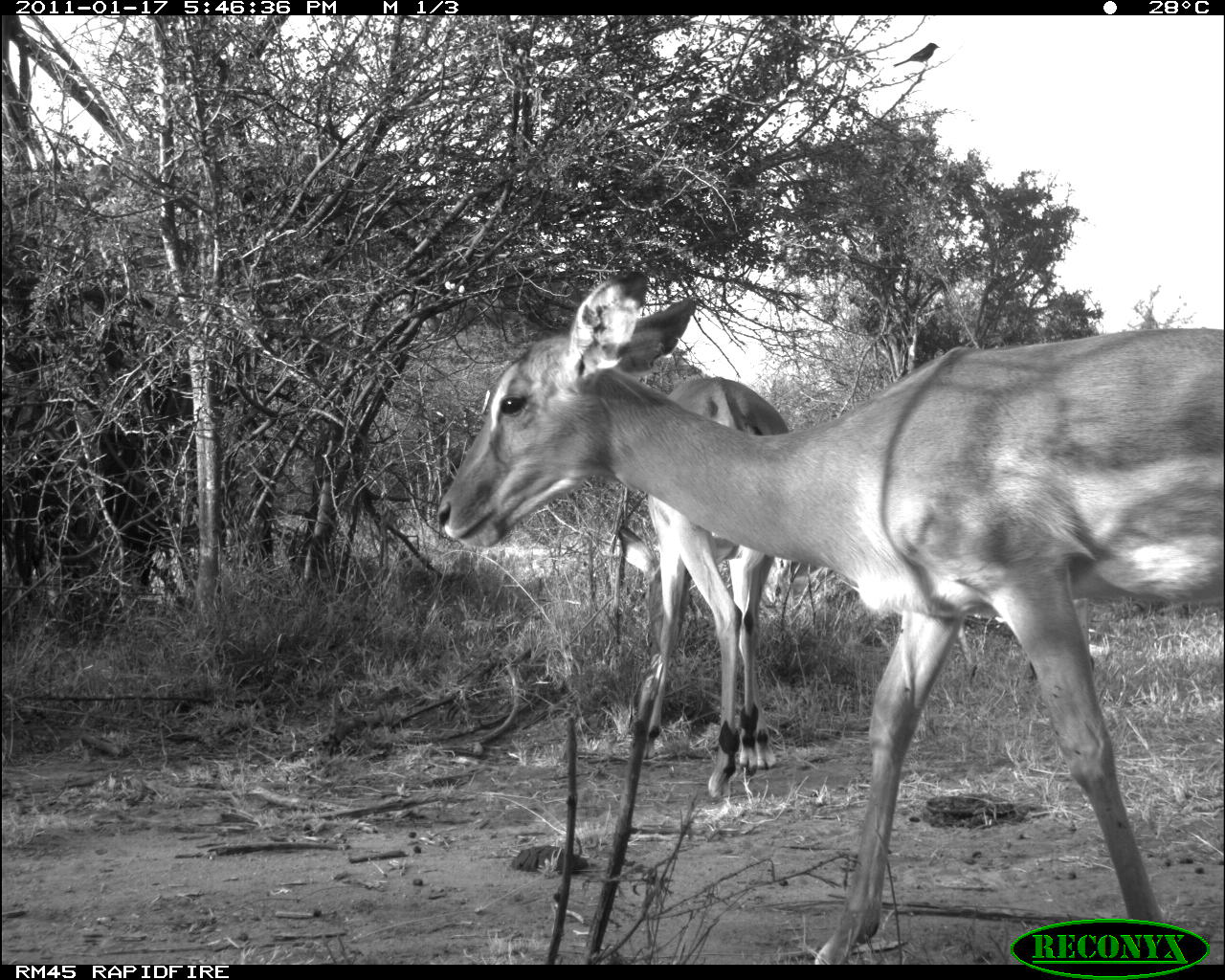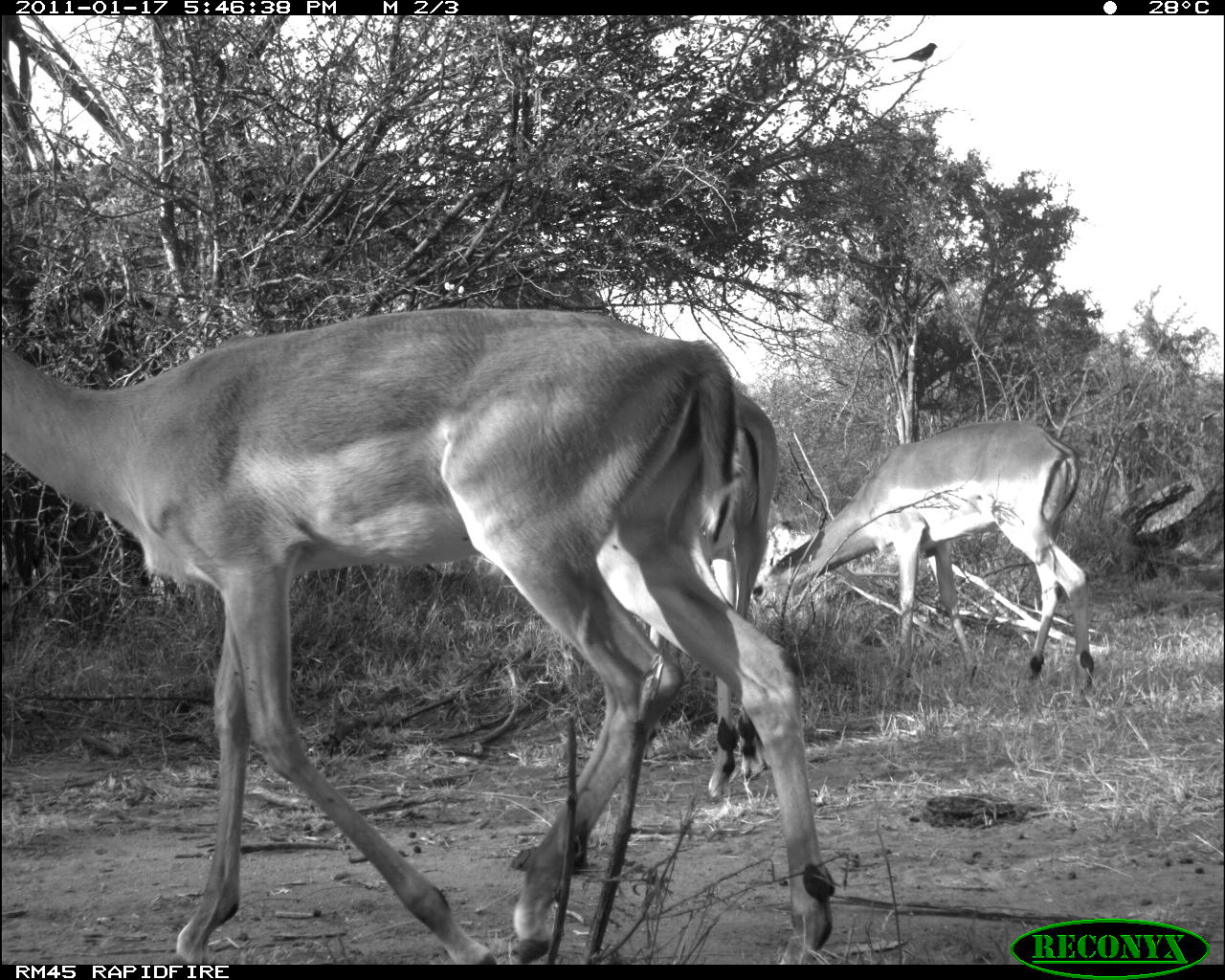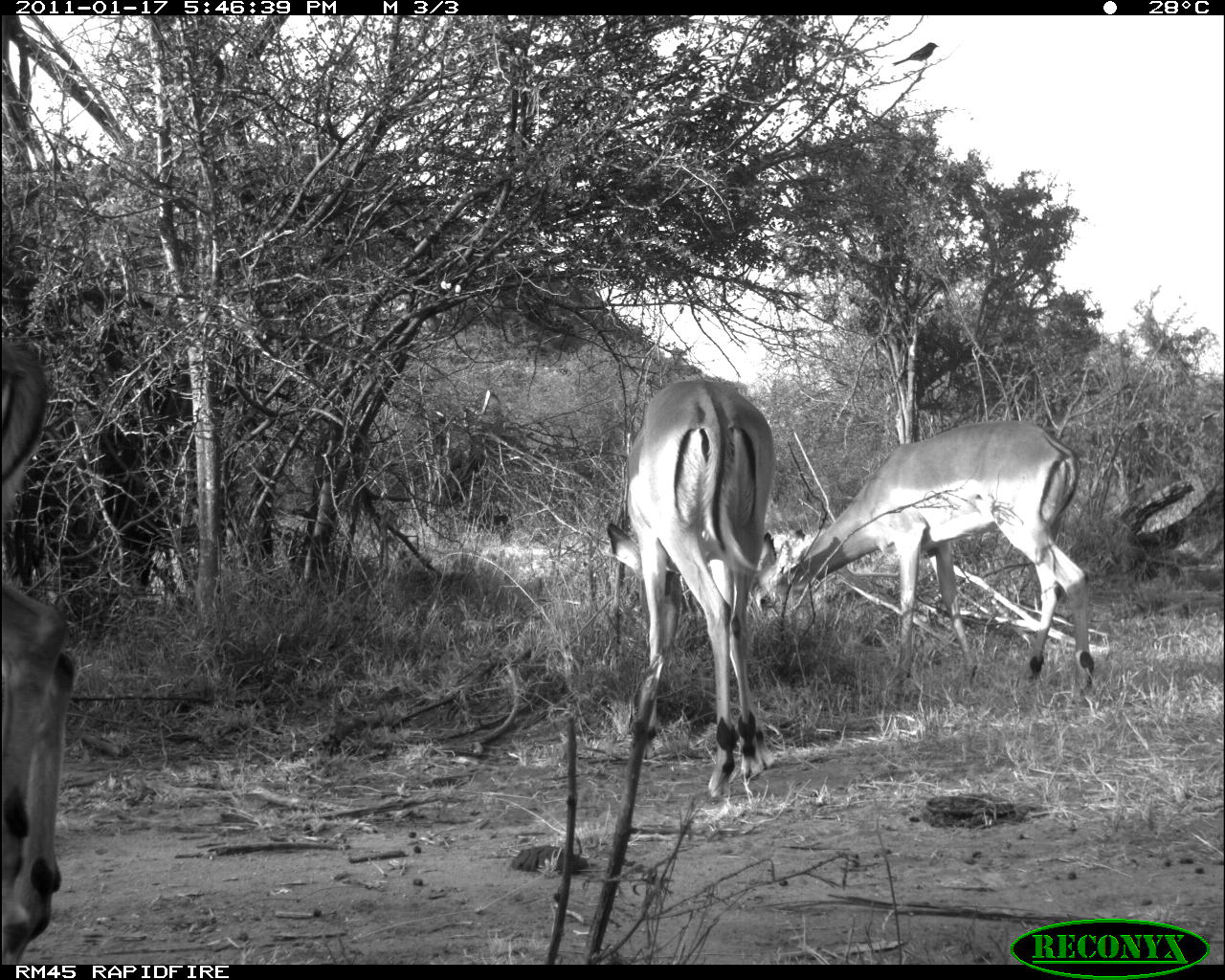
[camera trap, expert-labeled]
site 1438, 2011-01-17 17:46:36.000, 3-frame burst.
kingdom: Animalia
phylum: Chordata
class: Mammalia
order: Artiodactyla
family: Bovidae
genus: Aepyceros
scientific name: Aepyceros melampus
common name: impala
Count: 2.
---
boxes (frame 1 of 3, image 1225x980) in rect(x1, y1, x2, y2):
aepyceros melampus: rect(430, 263, 1224, 964); rect(611, 371, 790, 799); rect(755, 553, 1095, 682)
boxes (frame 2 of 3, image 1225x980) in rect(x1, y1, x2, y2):
aepyceros melampus: rect(0, 301, 836, 964); rect(747, 416, 1095, 697); rect(636, 373, 781, 799)